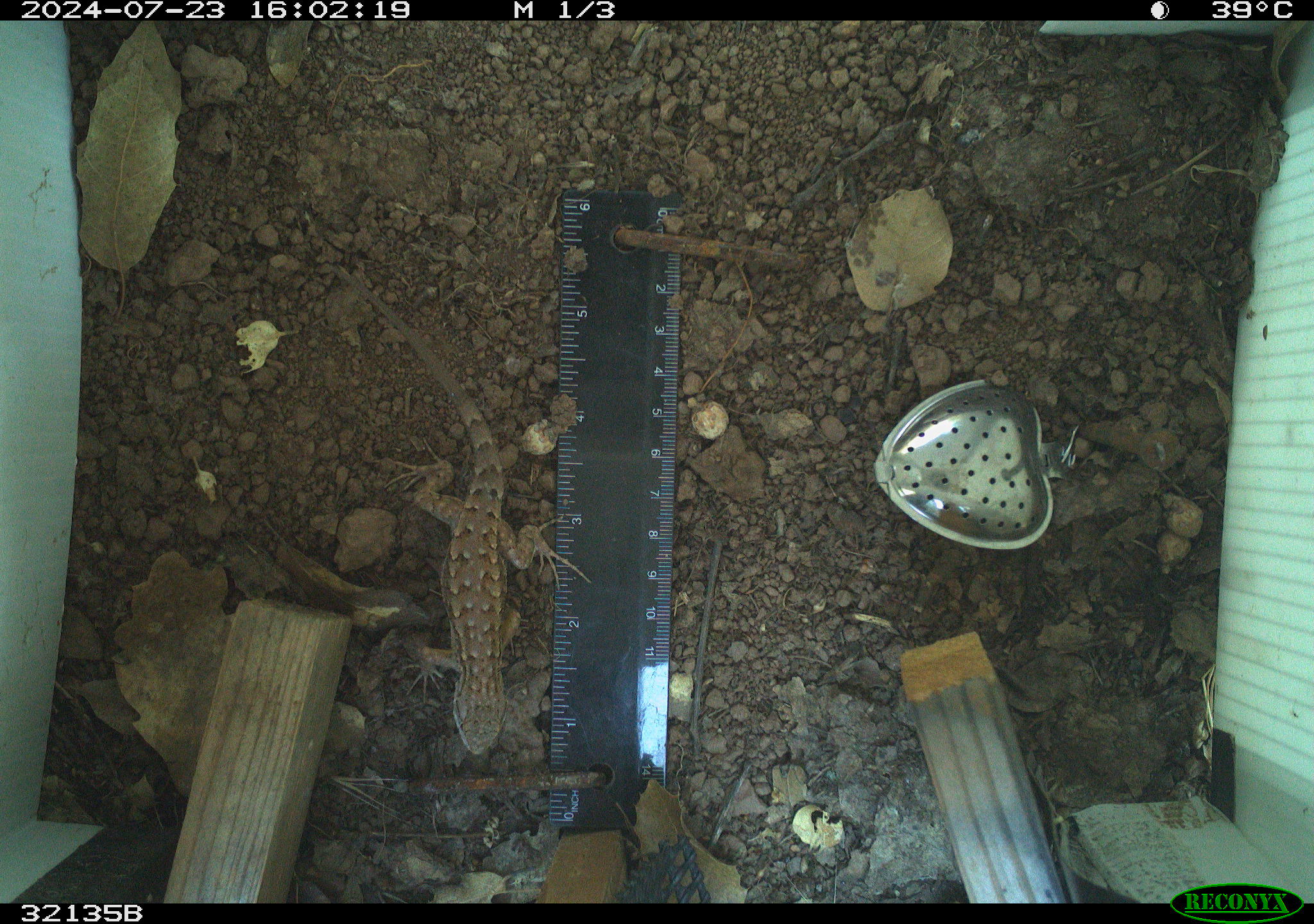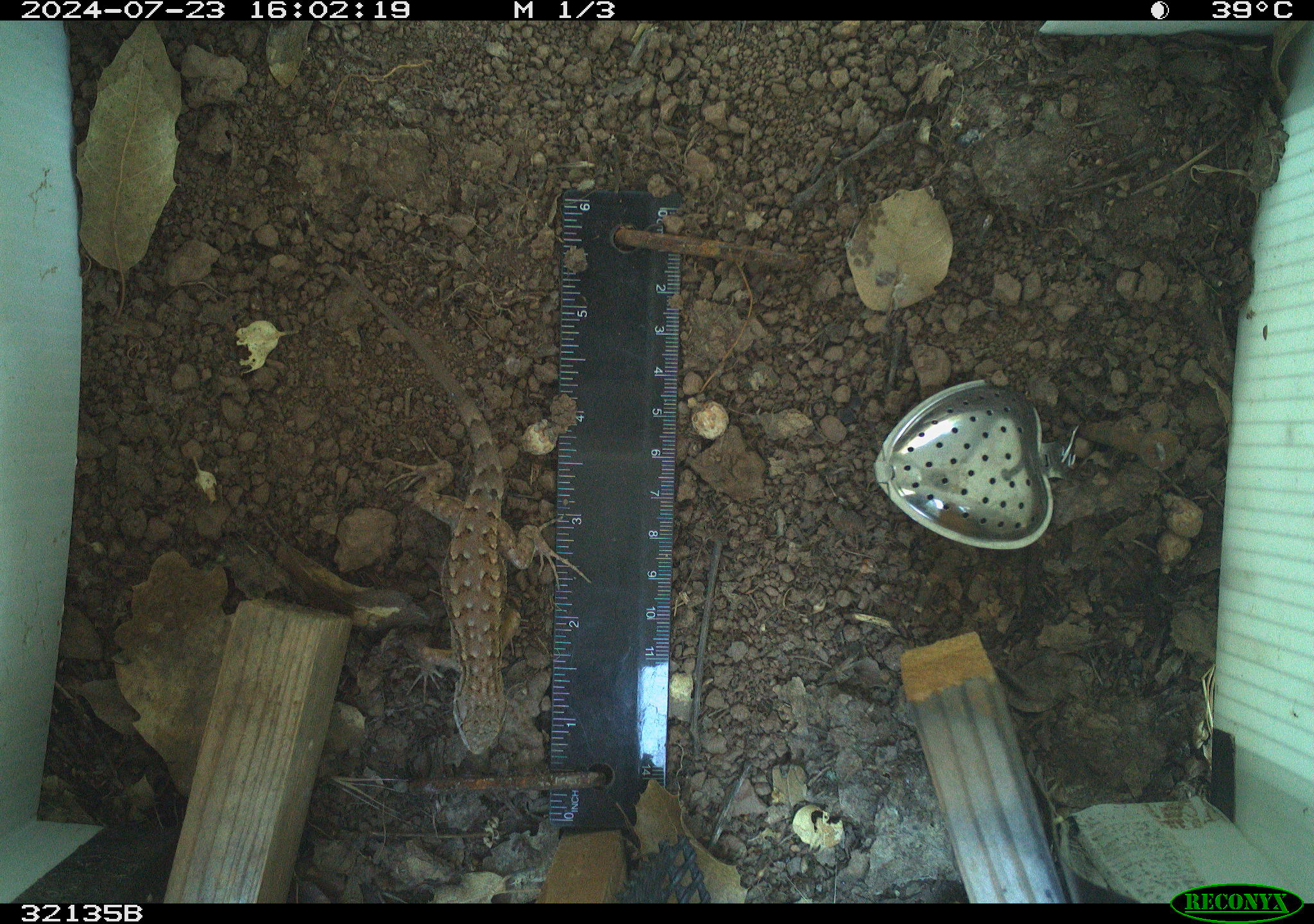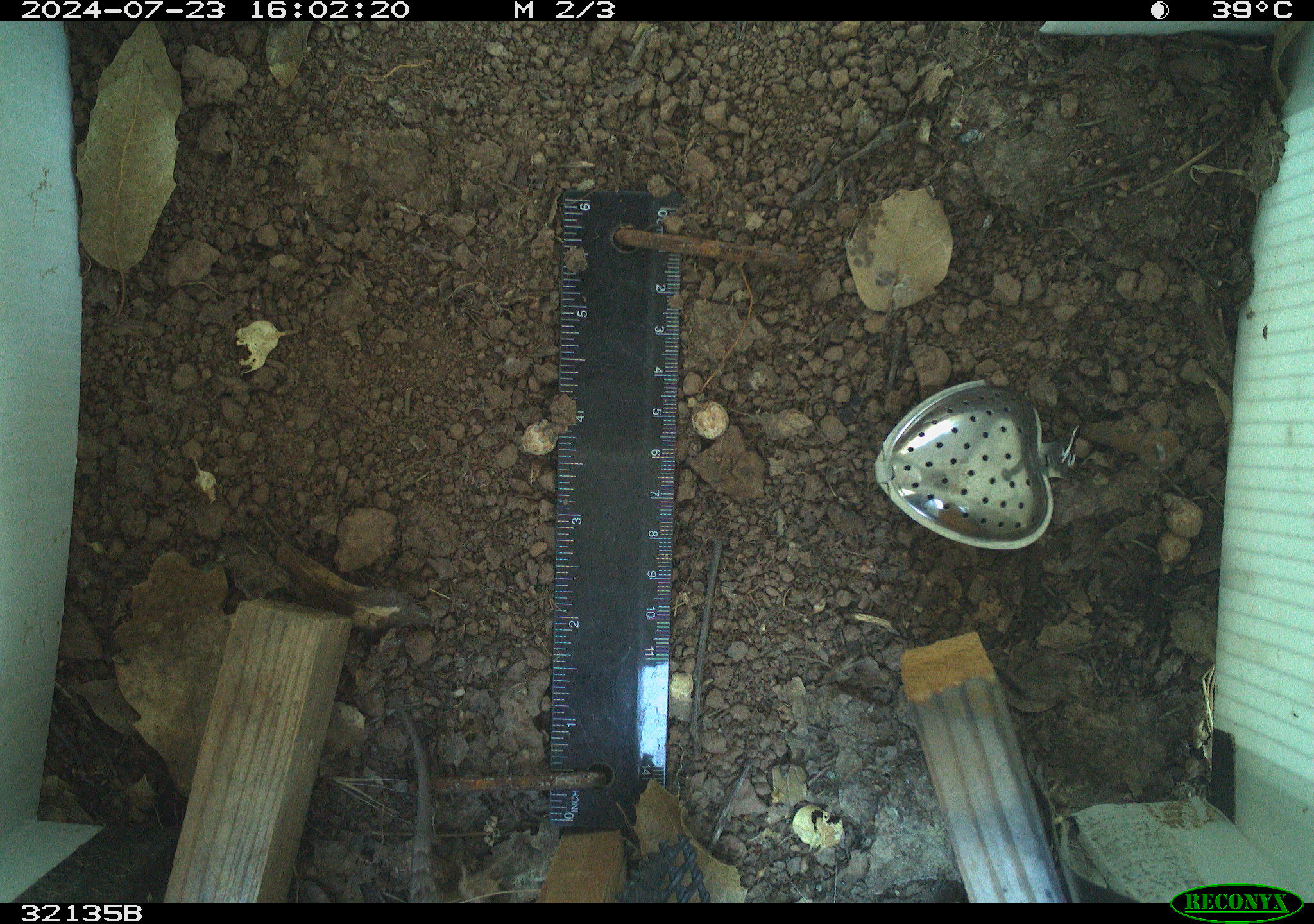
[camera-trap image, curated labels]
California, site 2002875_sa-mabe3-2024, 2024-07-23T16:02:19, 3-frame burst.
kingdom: Animalia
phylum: Chordata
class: Reptilia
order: Squamata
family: Phrynosomatidae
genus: Sceloporus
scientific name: Sceloporus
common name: spiny lizards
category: sceloporus species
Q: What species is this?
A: Sceloporus species (spiny lizards) (Sceloporus).